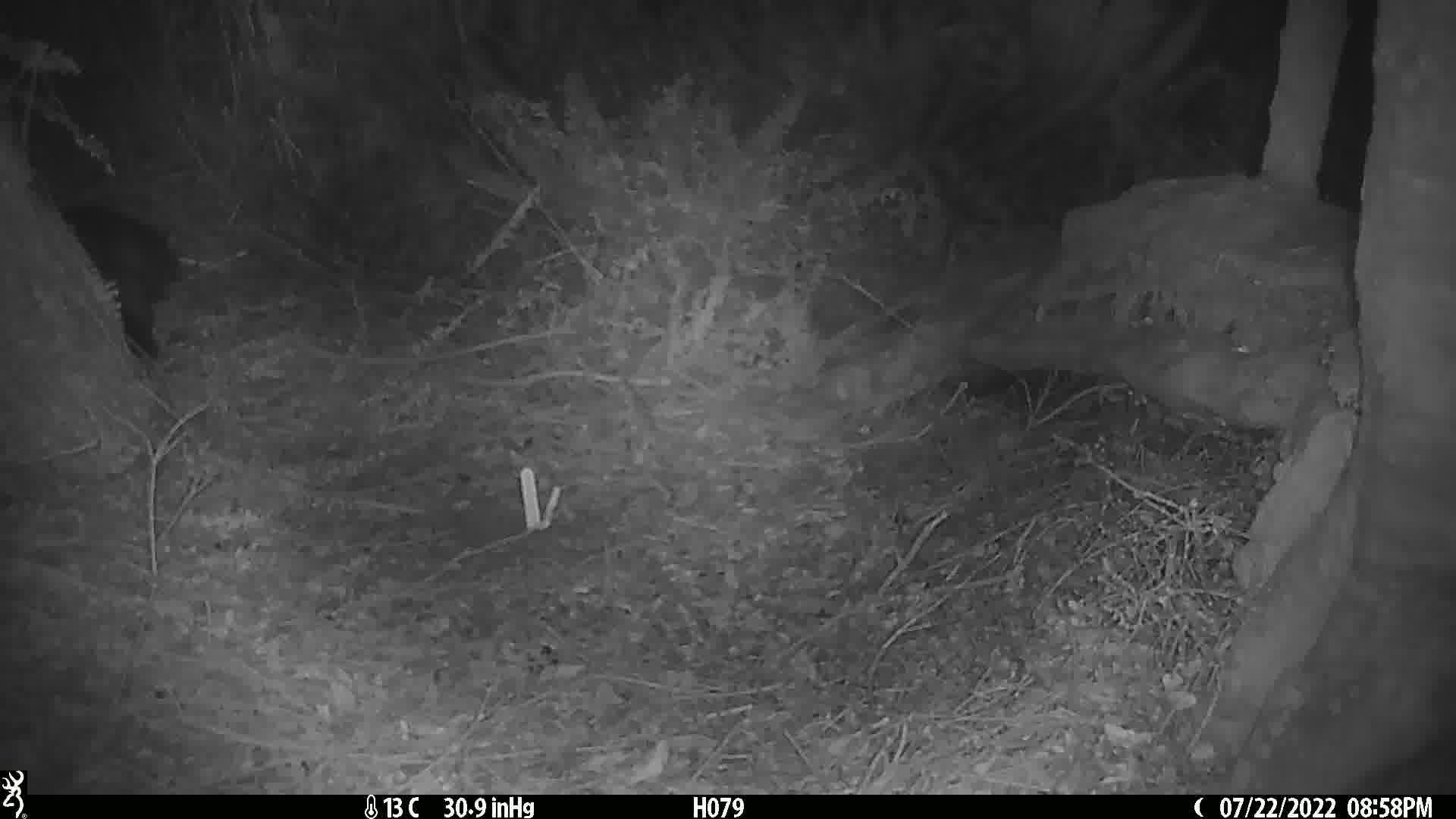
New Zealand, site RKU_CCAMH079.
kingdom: Animalia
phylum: Chordata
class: Mammalia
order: Diprotodontia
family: Phalangeridae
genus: Trichosurus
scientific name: Trichosurus vulpecula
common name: common brushtail possum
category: possum